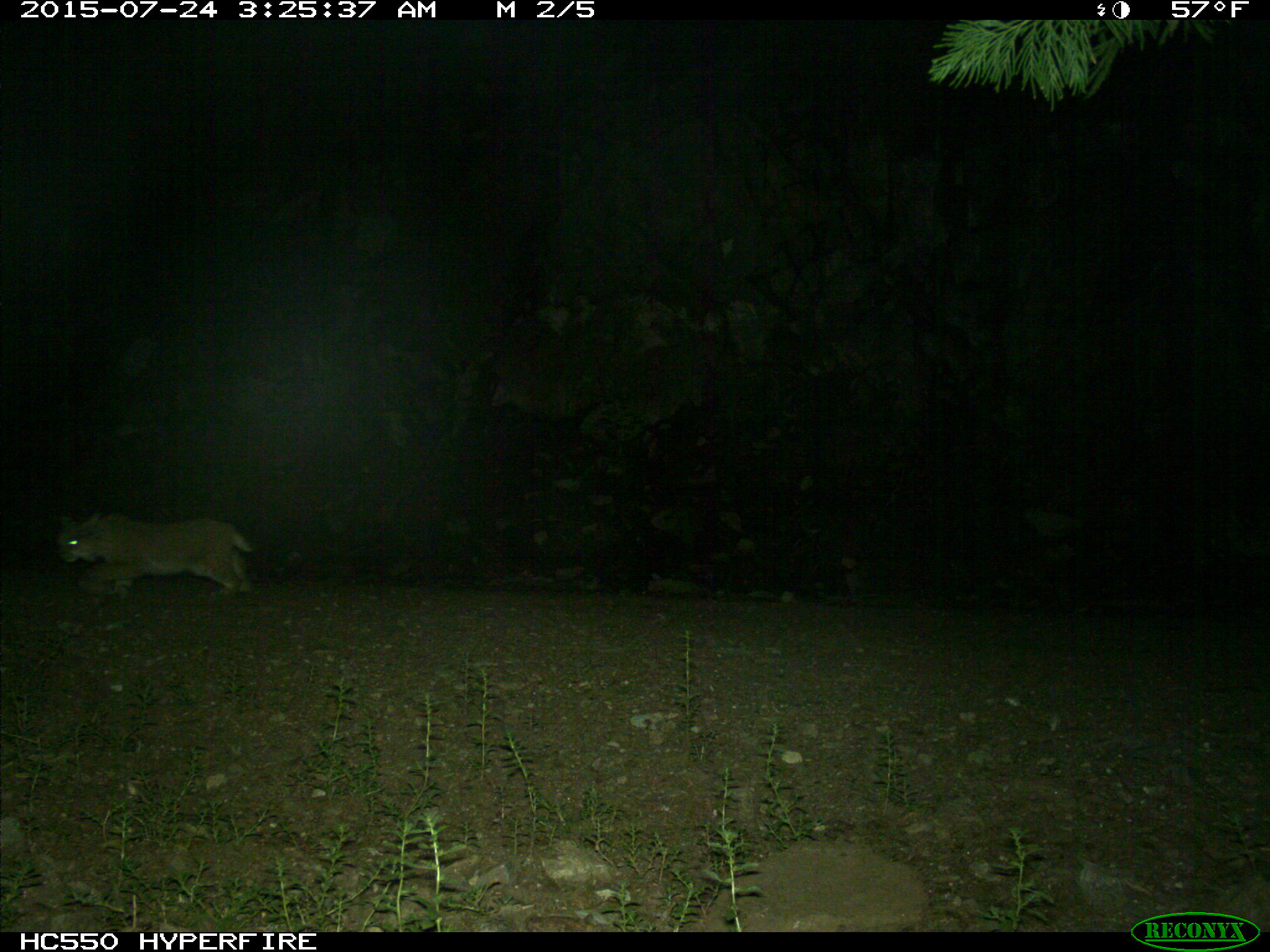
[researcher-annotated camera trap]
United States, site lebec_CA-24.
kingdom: Animalia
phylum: Chordata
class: Mammalia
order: Carnivora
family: Felidae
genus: Lynx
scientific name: Lynx rufus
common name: bobcat